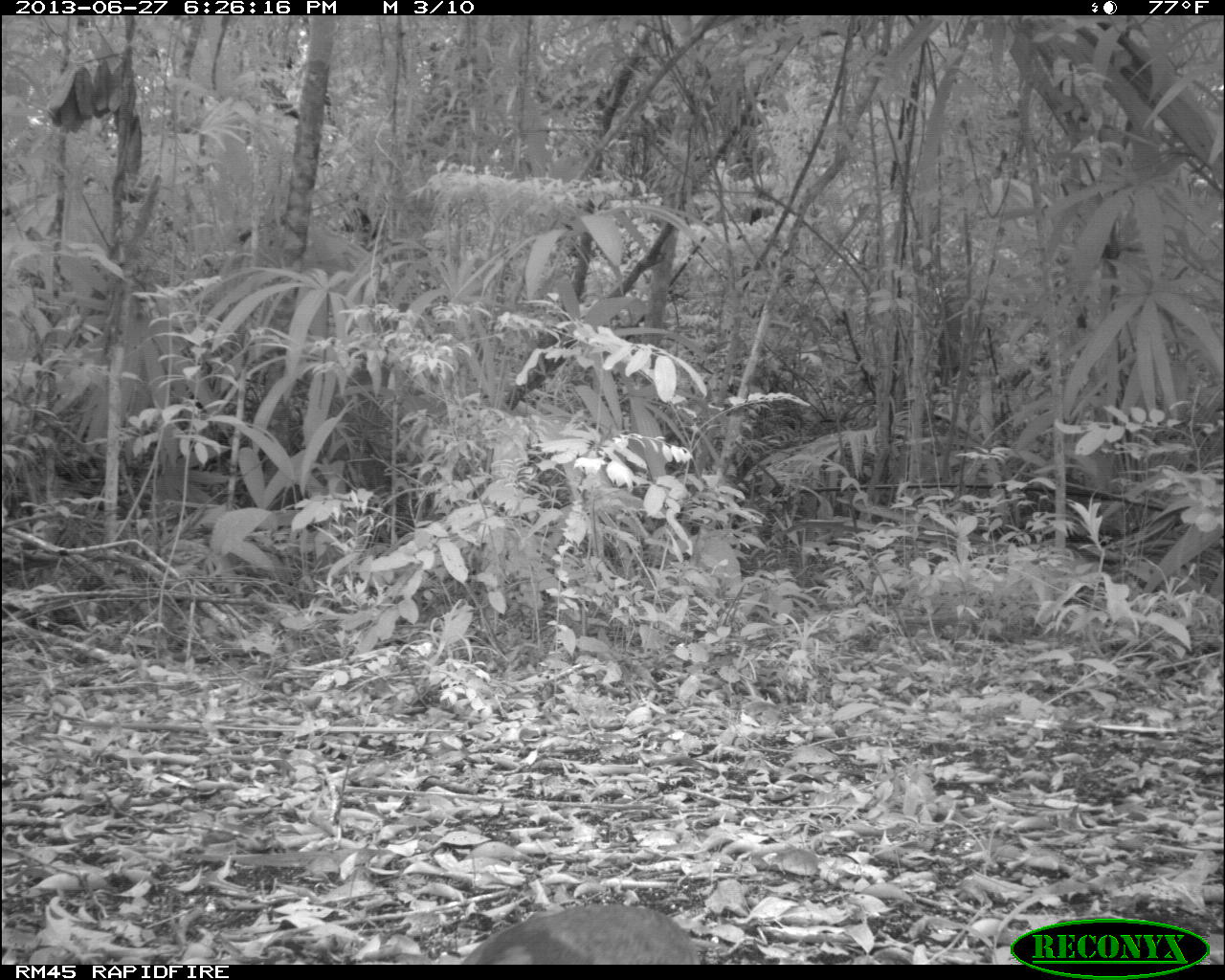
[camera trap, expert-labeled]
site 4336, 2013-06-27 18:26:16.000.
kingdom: Animalia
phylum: Chordata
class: Aves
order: Tinamiformes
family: Tinamidae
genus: Tinamus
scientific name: Tinamus major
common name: great tinamou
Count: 1.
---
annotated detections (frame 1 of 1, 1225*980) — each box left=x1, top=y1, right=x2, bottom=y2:
tinamus major: left=459, top=901, right=698, bottom=964